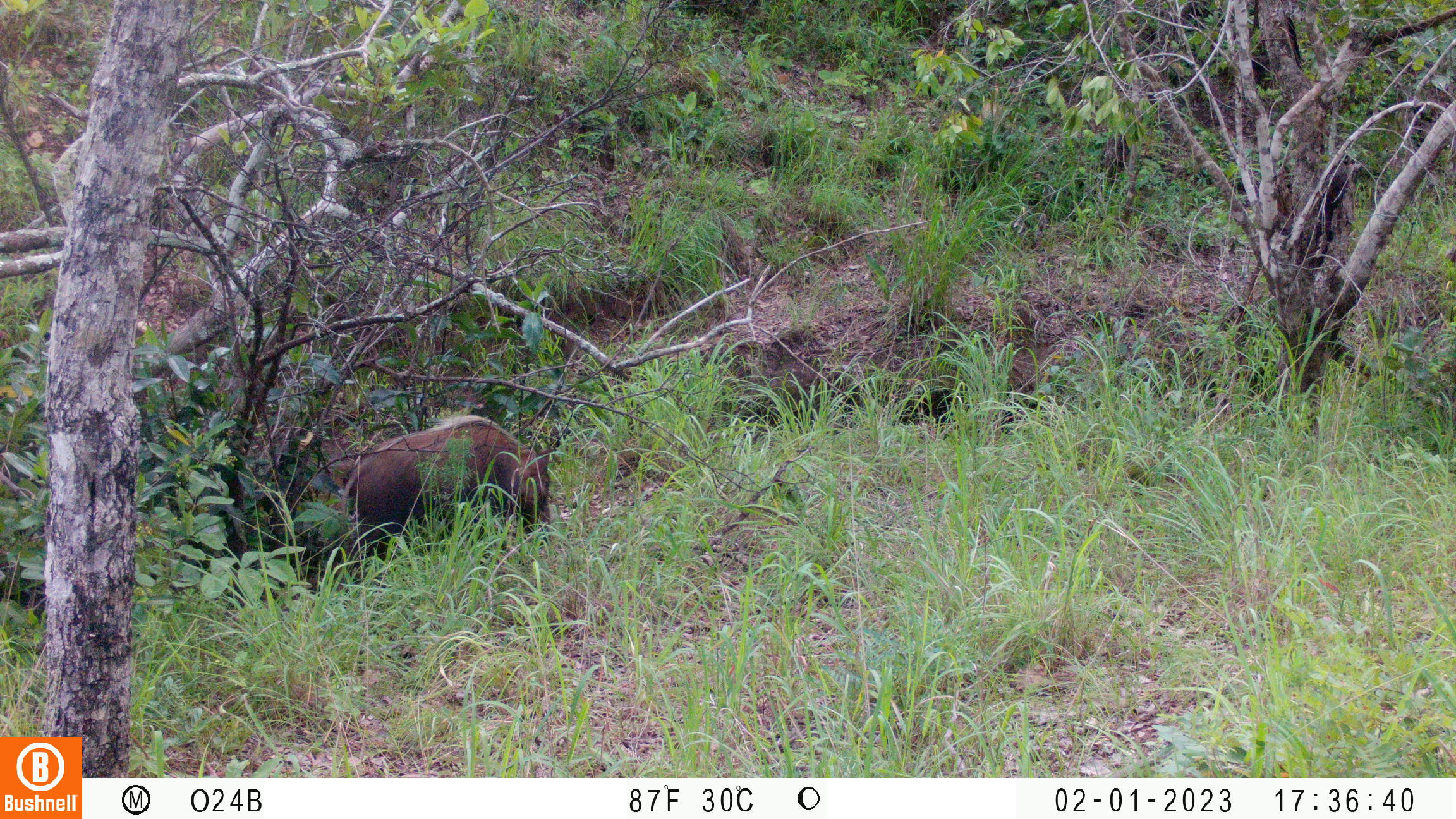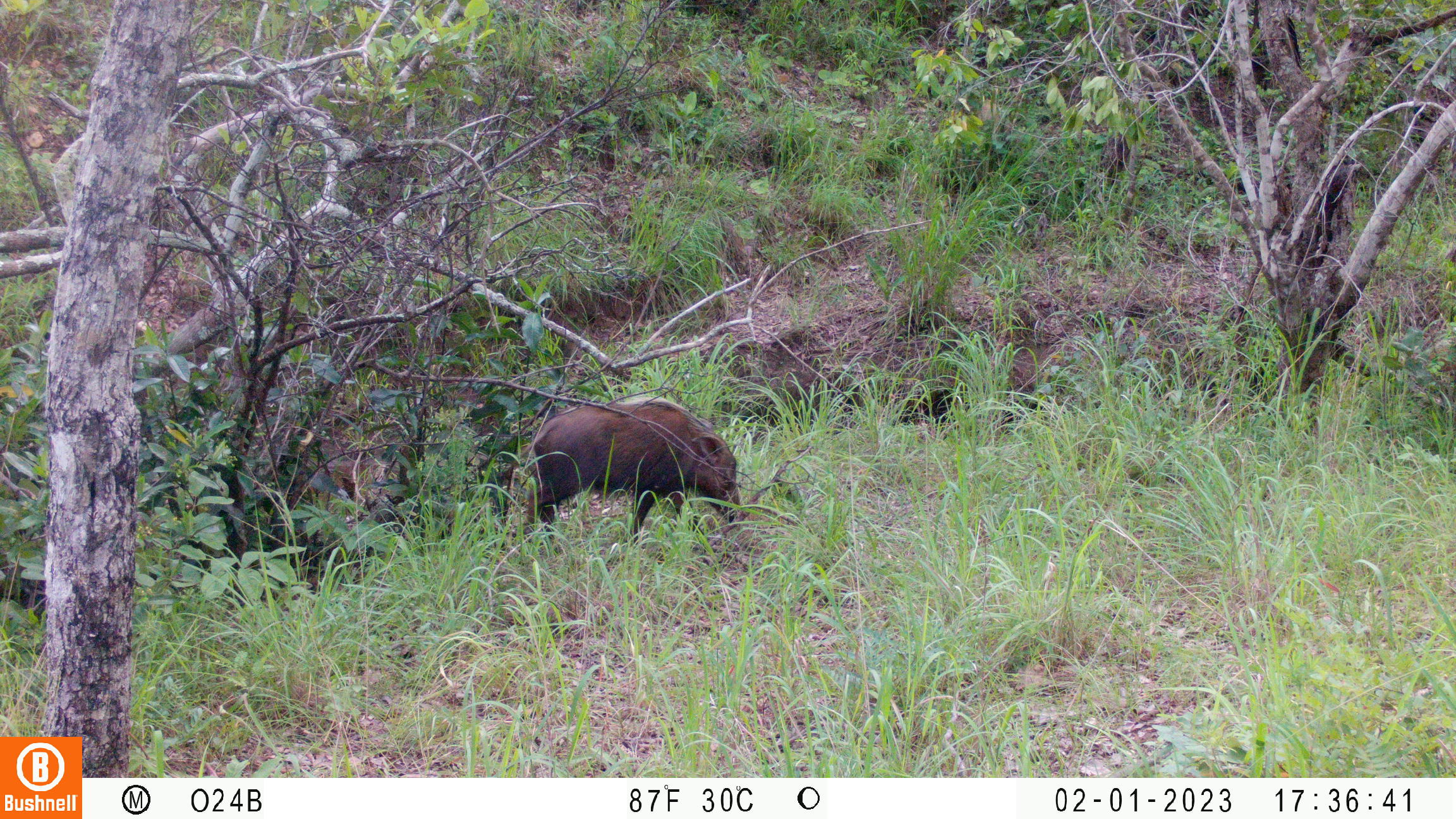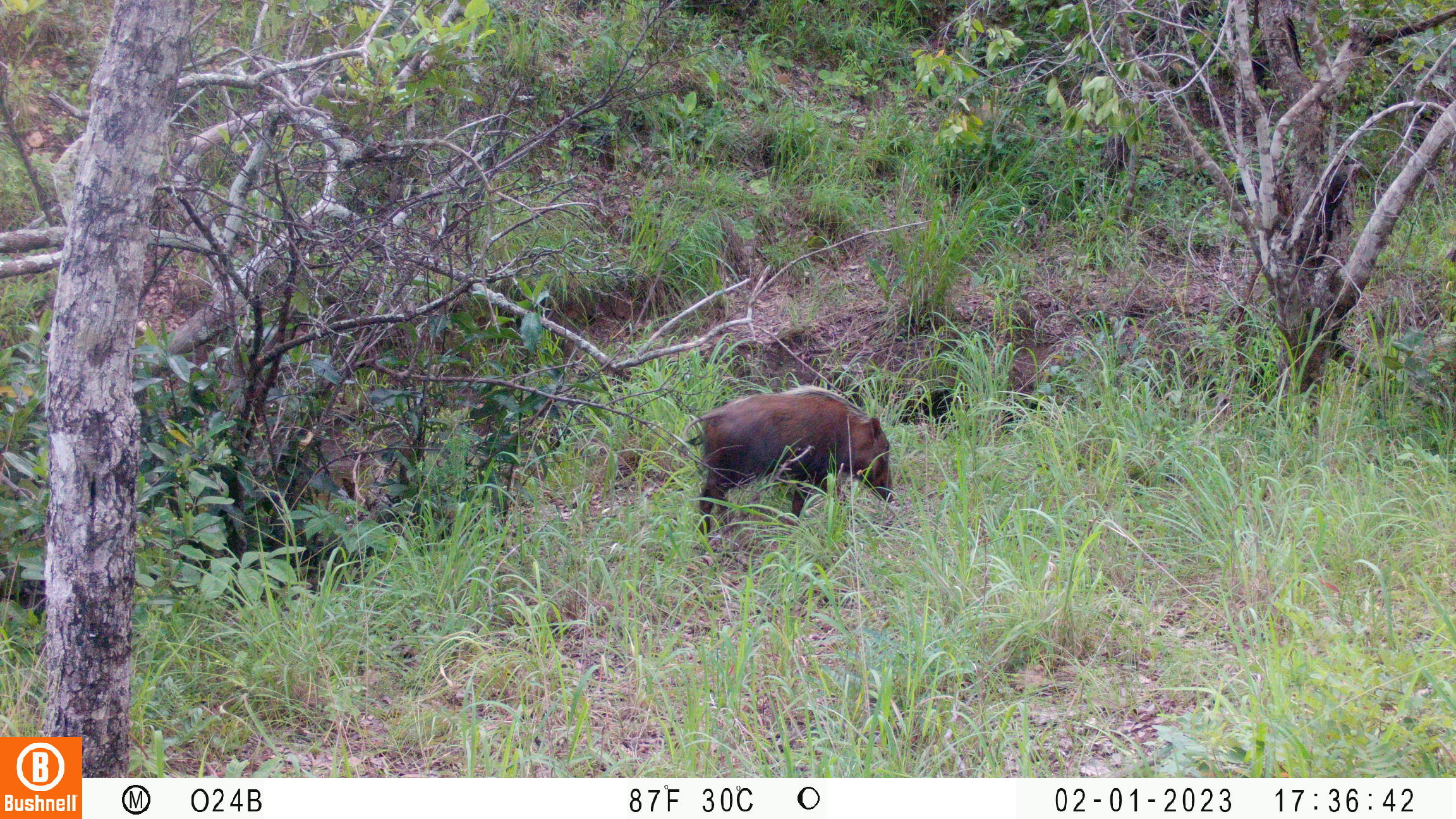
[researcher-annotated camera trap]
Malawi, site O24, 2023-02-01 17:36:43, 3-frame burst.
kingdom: Animalia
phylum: Chordata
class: Mammalia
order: Artiodactyla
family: Suidae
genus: Potamochoerus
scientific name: Potamochoerus larvatus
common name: bushpig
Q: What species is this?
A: Bushpig (Potamochoerus larvatus).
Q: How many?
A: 1.